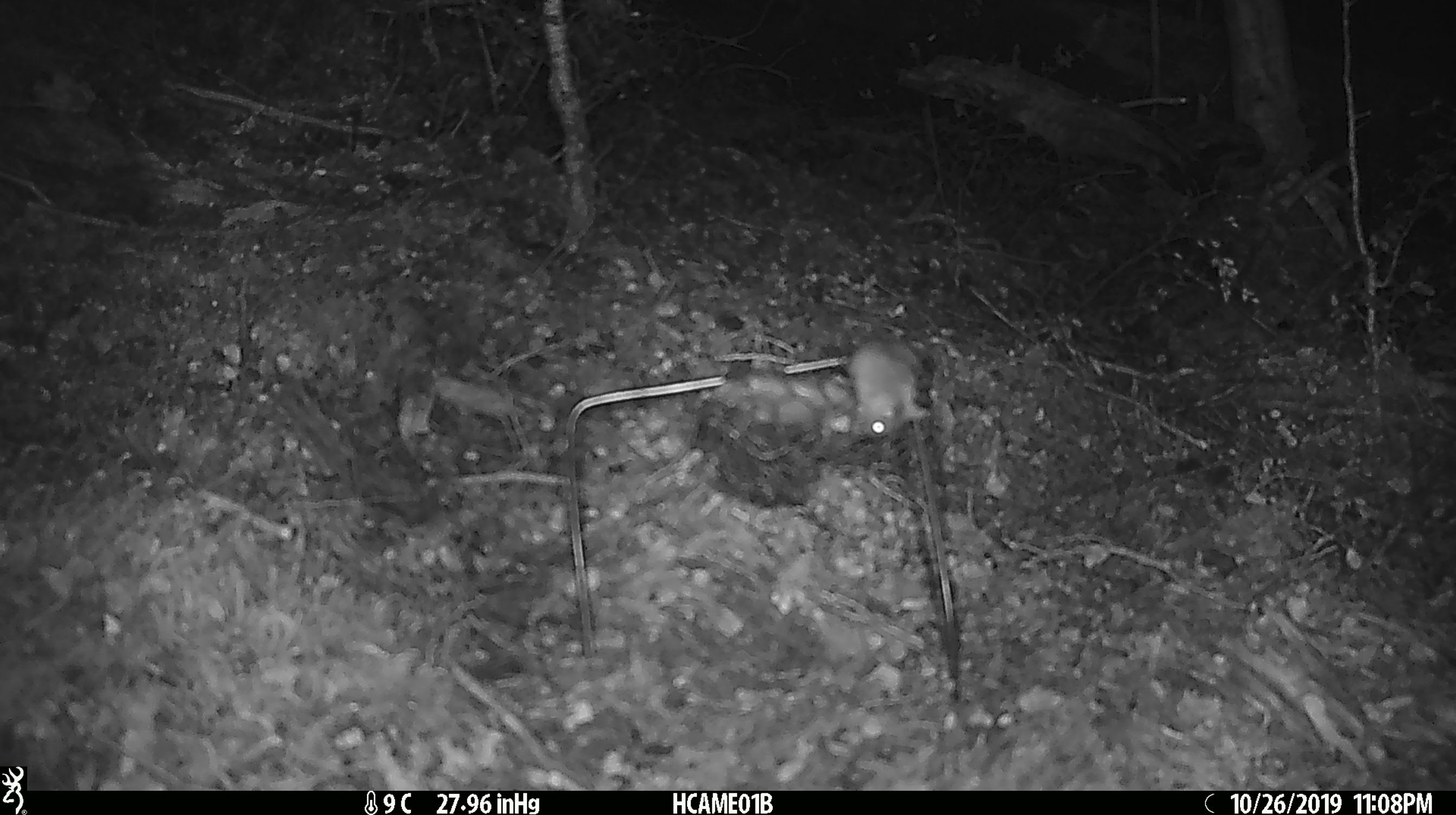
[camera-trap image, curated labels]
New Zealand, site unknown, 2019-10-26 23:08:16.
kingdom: Animalia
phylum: Chordata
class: Mammalia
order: Rodentia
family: Muridae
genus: Mus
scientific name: Mus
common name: mouse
Mouse (Mus).